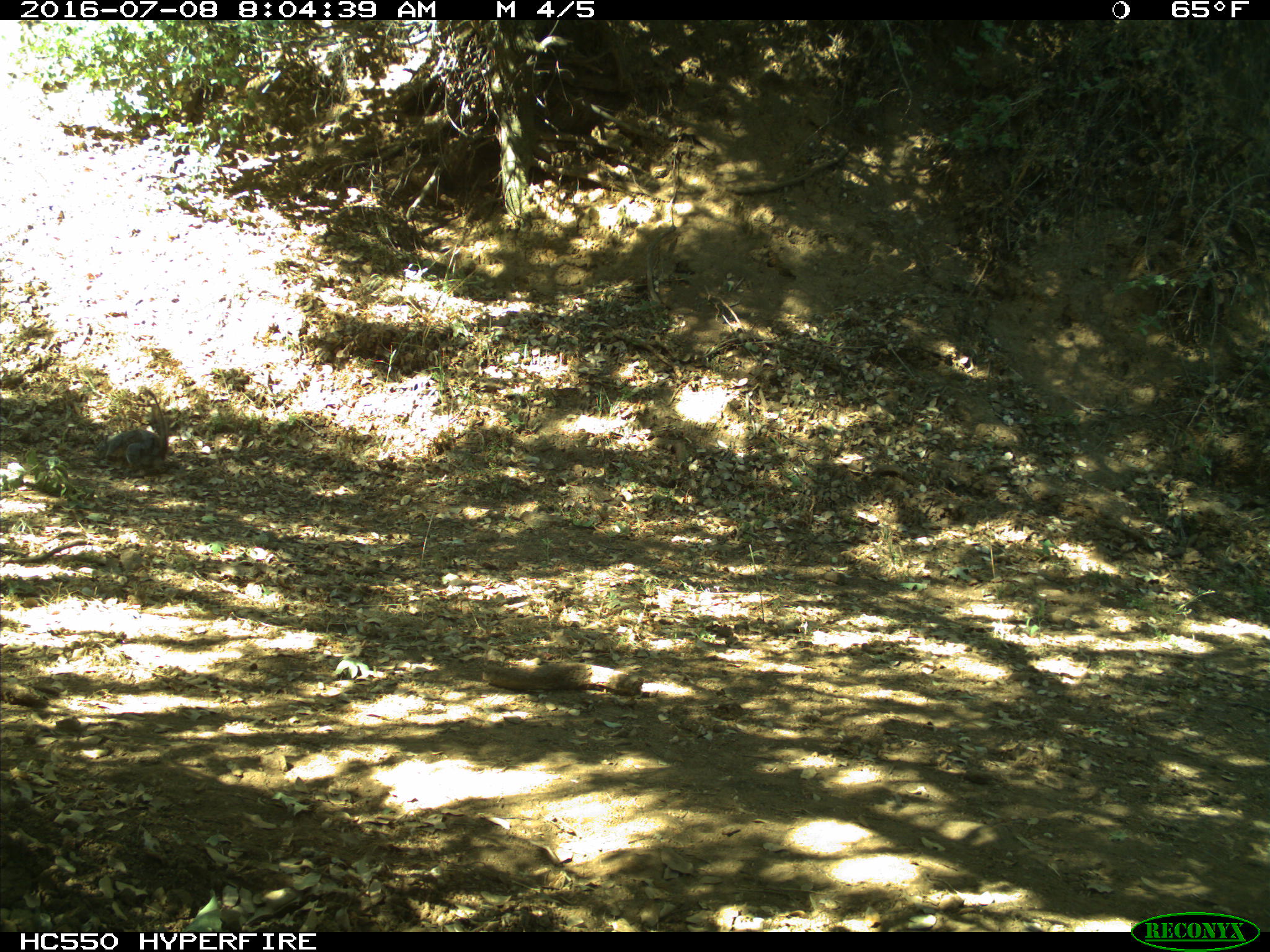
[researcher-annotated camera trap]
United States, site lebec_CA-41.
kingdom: Animalia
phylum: Chordata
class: Mammalia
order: Rodentia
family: Sciuridae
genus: Sciurus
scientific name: Sciurus carolinensis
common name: eastern gray squirrel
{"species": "Sciurus carolinensis (eastern gray squirrel)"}